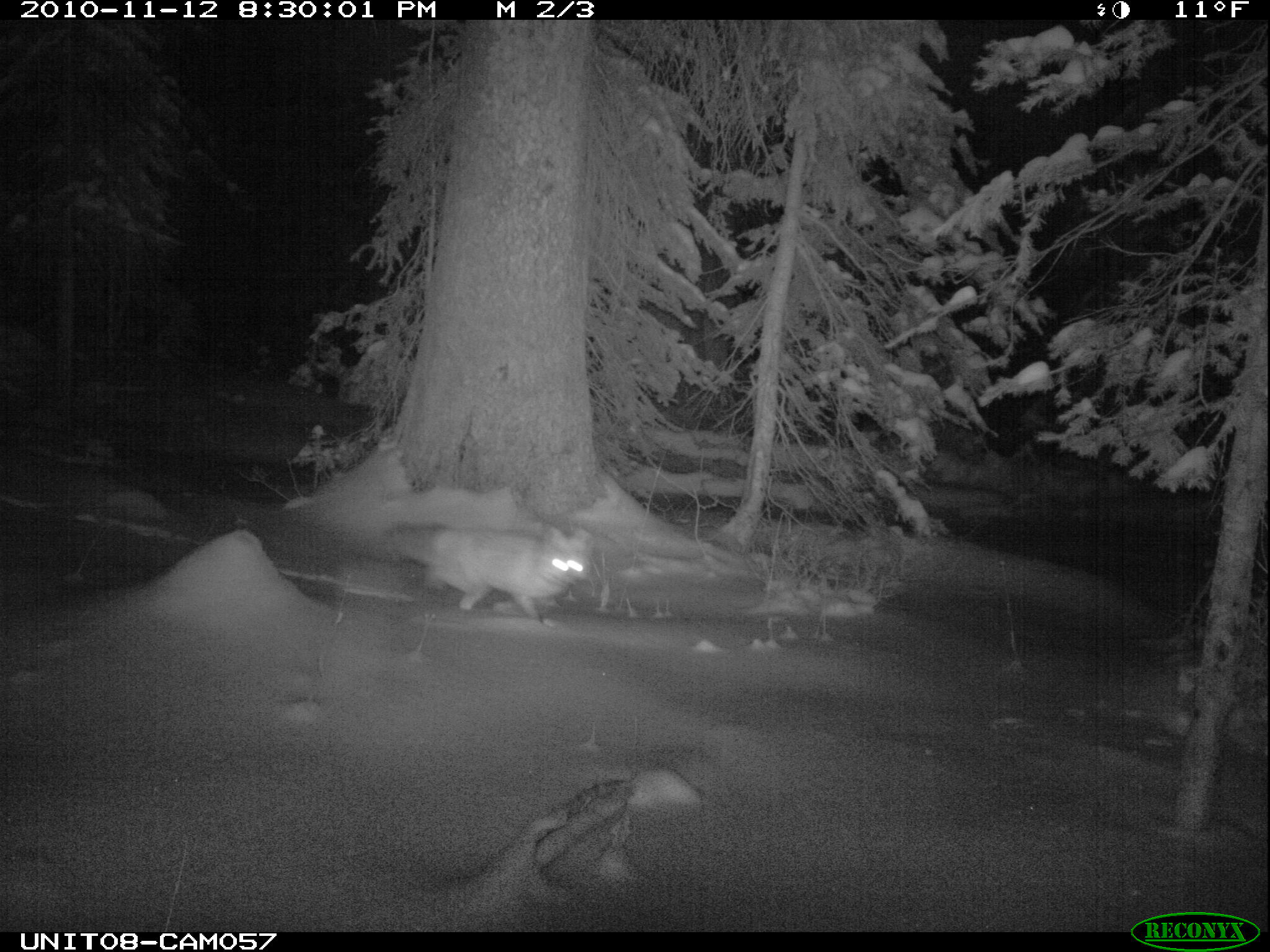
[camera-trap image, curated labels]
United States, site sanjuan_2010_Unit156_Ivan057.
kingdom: Animalia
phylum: Chordata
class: Mammalia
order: Carnivora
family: Canidae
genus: Vulpes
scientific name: Vulpes vulpes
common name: red fox